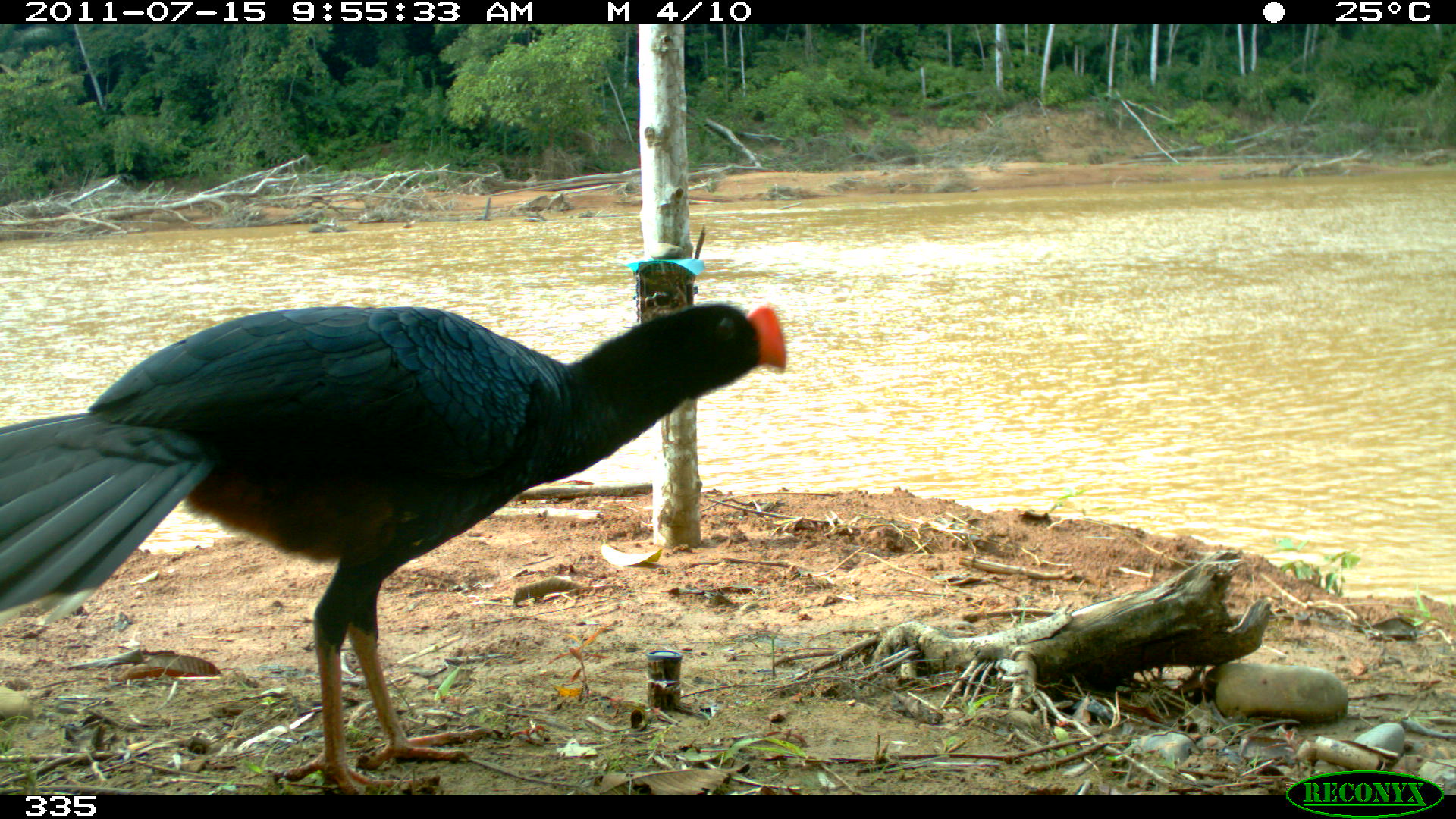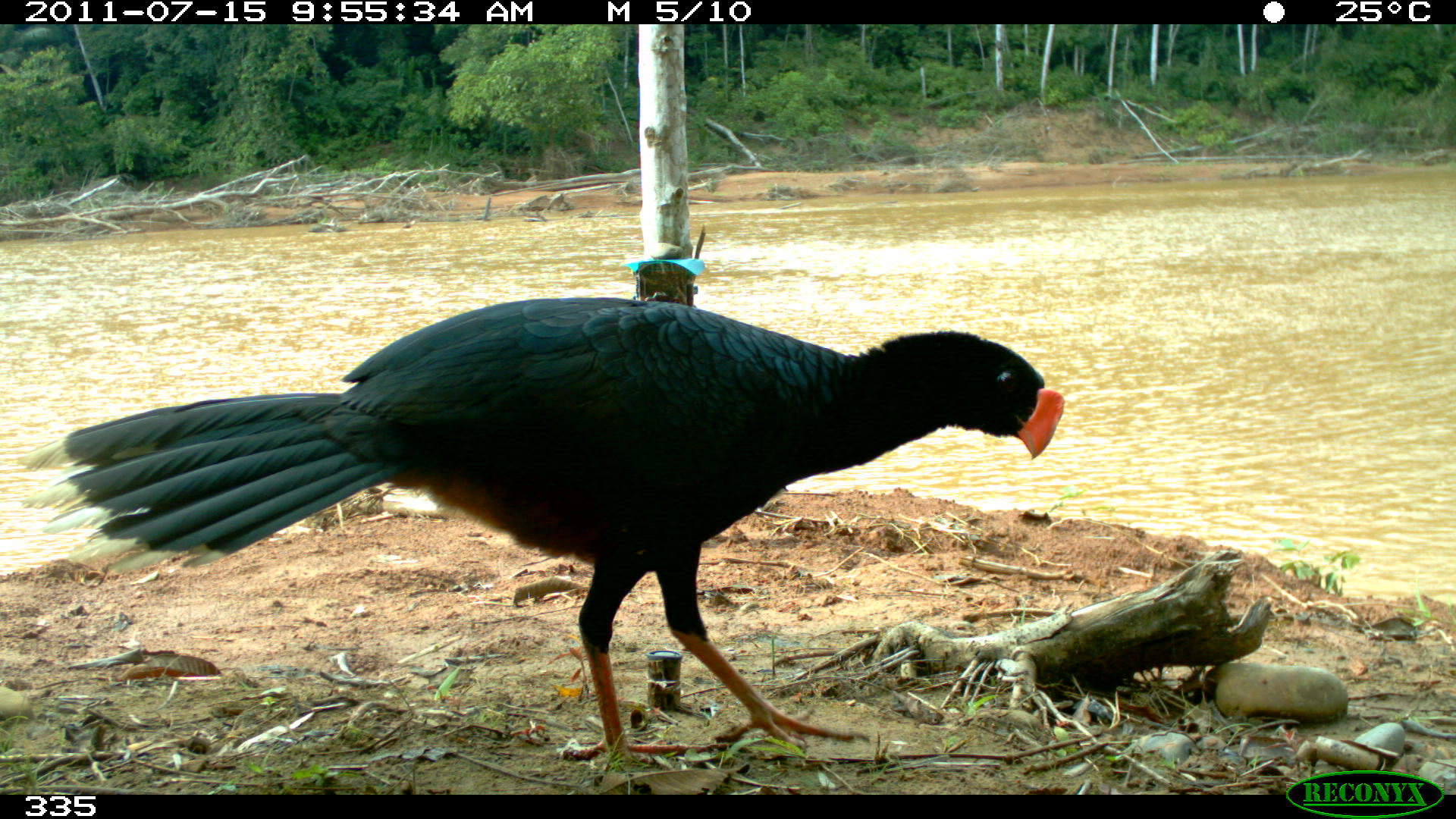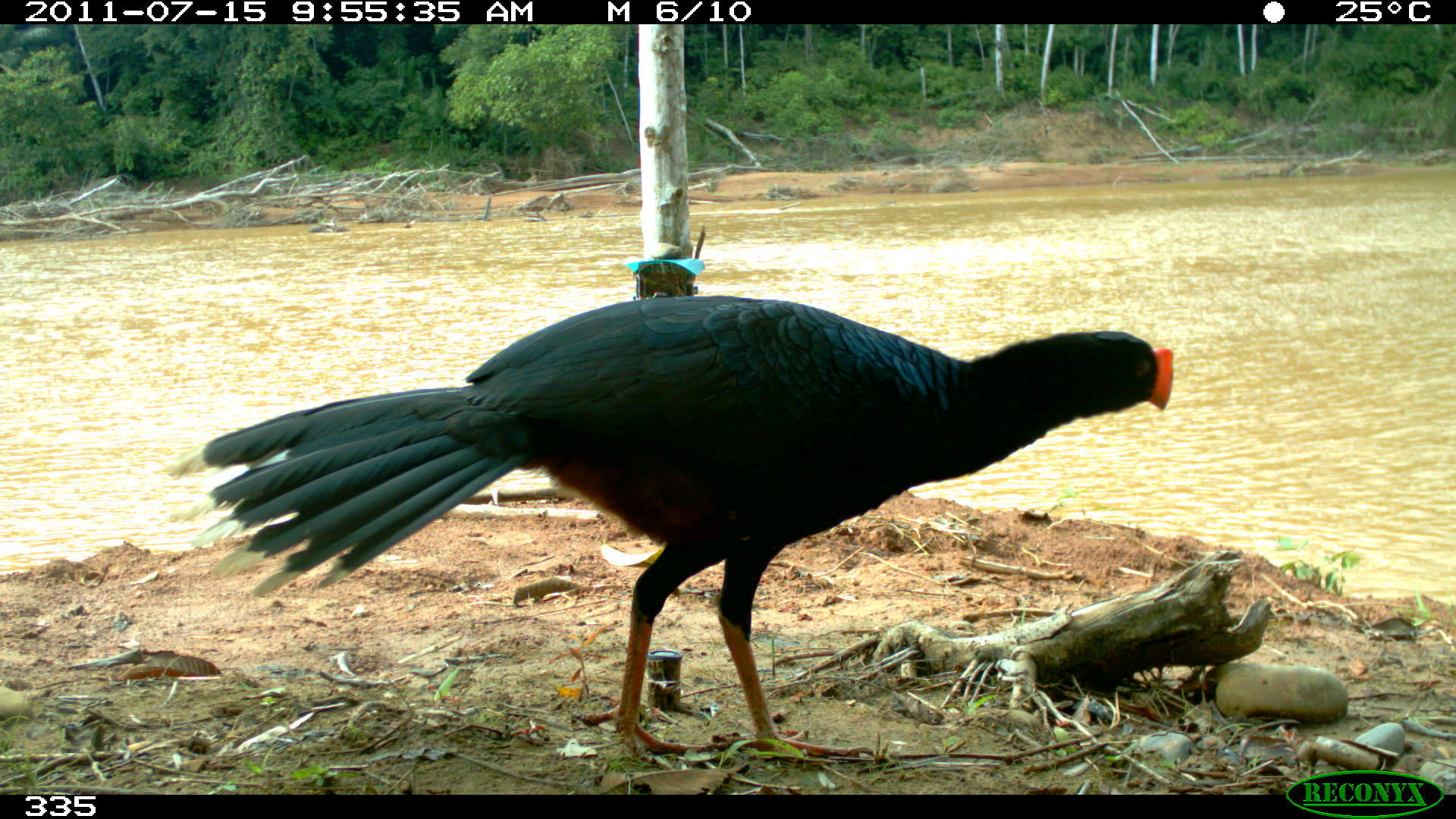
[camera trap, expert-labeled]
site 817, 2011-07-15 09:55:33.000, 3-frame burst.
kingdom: Animalia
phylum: Chordata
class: Aves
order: Galliformes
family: Cracidae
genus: Mitu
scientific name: Mitu tuberosum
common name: razor-billed curassow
Mitu tuberosum (razor-billed curassow).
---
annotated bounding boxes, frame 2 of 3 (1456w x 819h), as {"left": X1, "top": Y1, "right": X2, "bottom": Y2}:
mitu tuberosum: {"left": 22, "top": 295, "right": 1066, "bottom": 772}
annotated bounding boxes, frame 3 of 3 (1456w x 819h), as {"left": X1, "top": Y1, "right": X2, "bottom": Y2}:
mitu tuberosum: {"left": 161, "top": 294, "right": 1175, "bottom": 760}